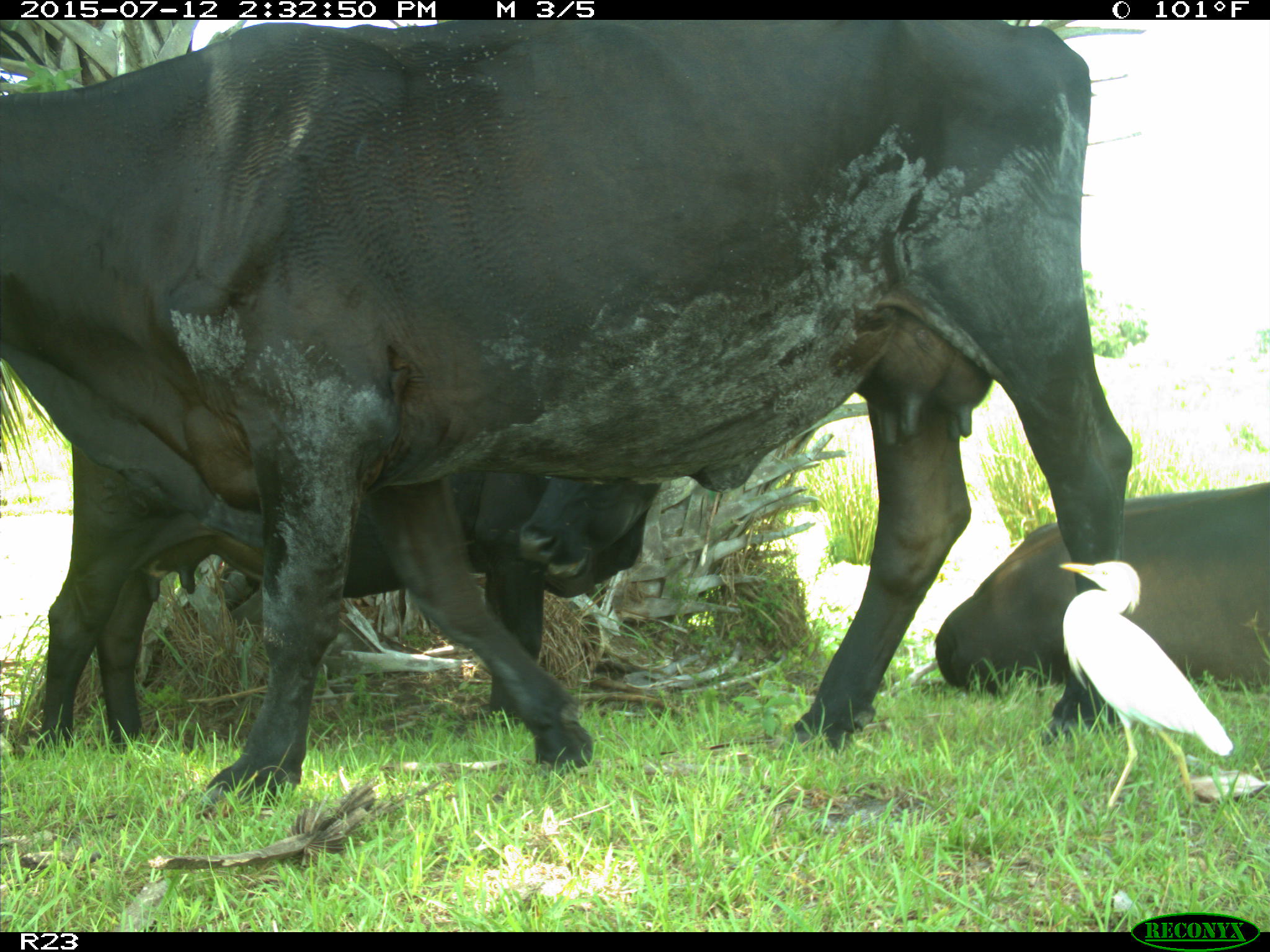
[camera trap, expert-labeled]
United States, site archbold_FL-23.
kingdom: Animalia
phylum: Chordata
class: Mammalia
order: Artiodactyla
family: Bovidae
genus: Bos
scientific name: Bos taurus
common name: domestic cow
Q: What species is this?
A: Bos taurus (domestic cow).